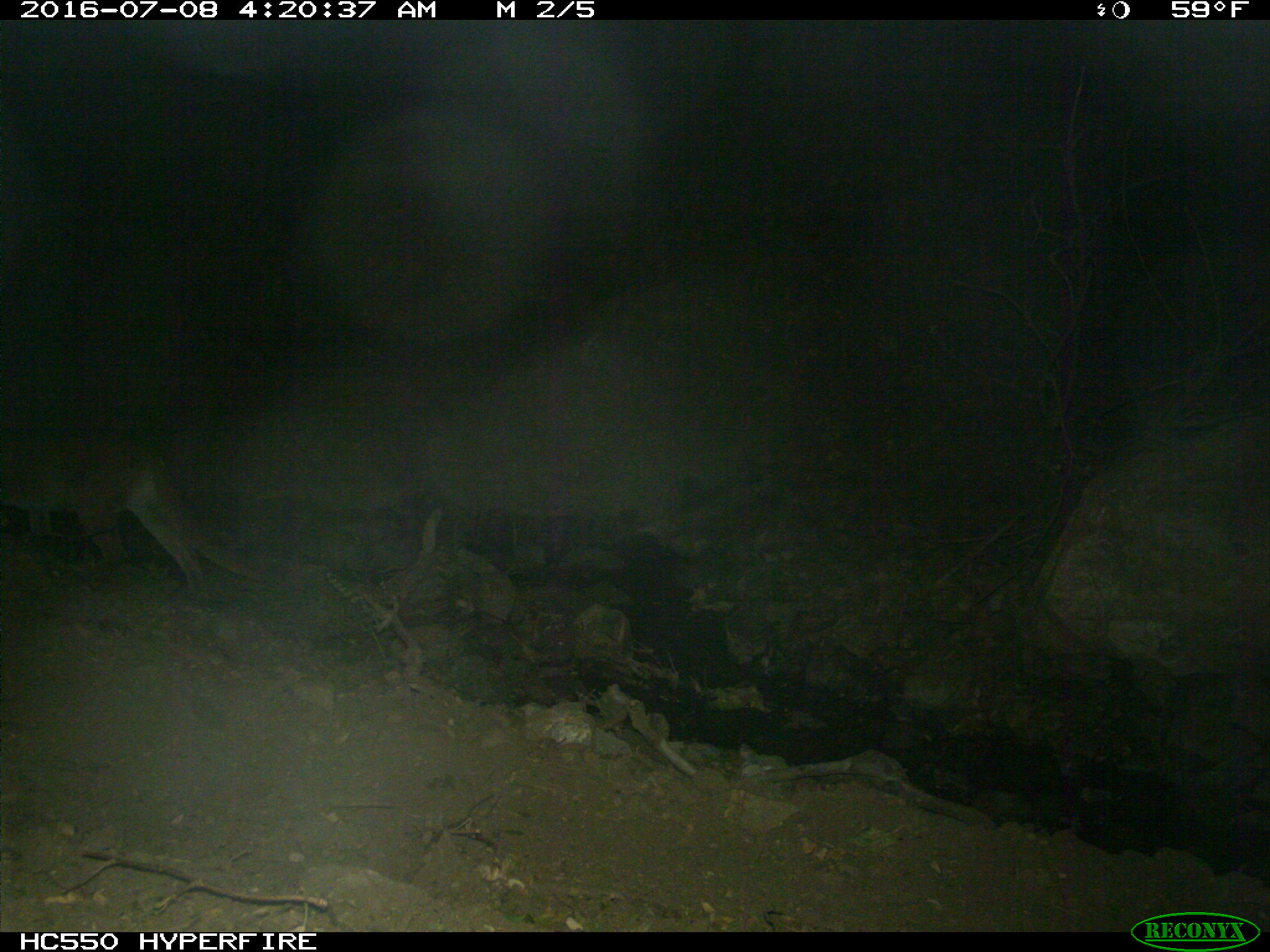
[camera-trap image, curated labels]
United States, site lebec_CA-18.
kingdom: Animalia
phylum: Chordata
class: Mammalia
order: Carnivora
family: Felidae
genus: Puma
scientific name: Puma concolor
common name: mountain lion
Puma concolor (mountain lion).